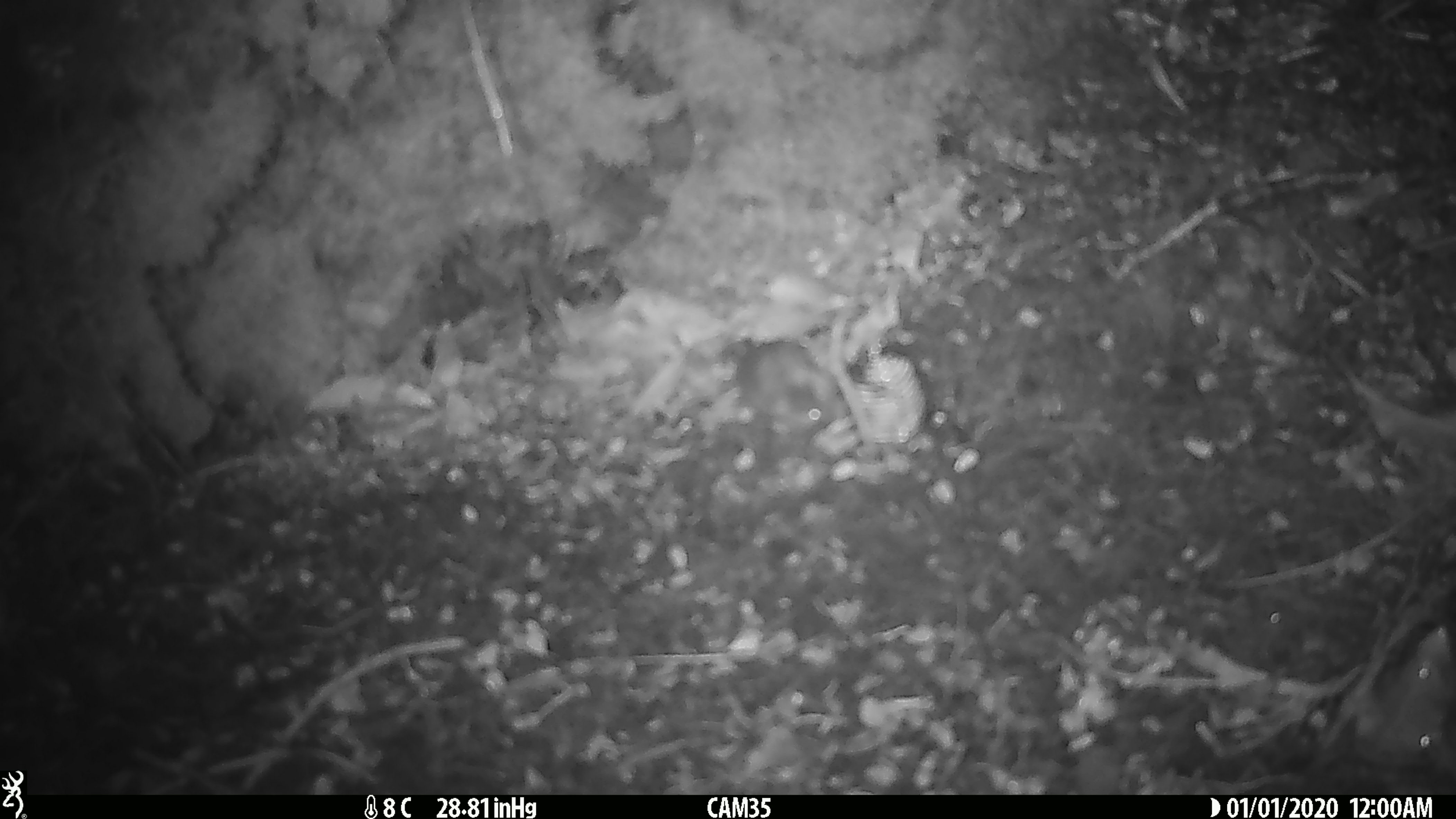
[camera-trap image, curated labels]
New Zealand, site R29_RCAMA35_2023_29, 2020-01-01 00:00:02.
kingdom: Animalia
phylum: Chordata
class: Mammalia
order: Rodentia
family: Muridae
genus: Mus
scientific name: Mus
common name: mouse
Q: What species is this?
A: Mouse (Mus).